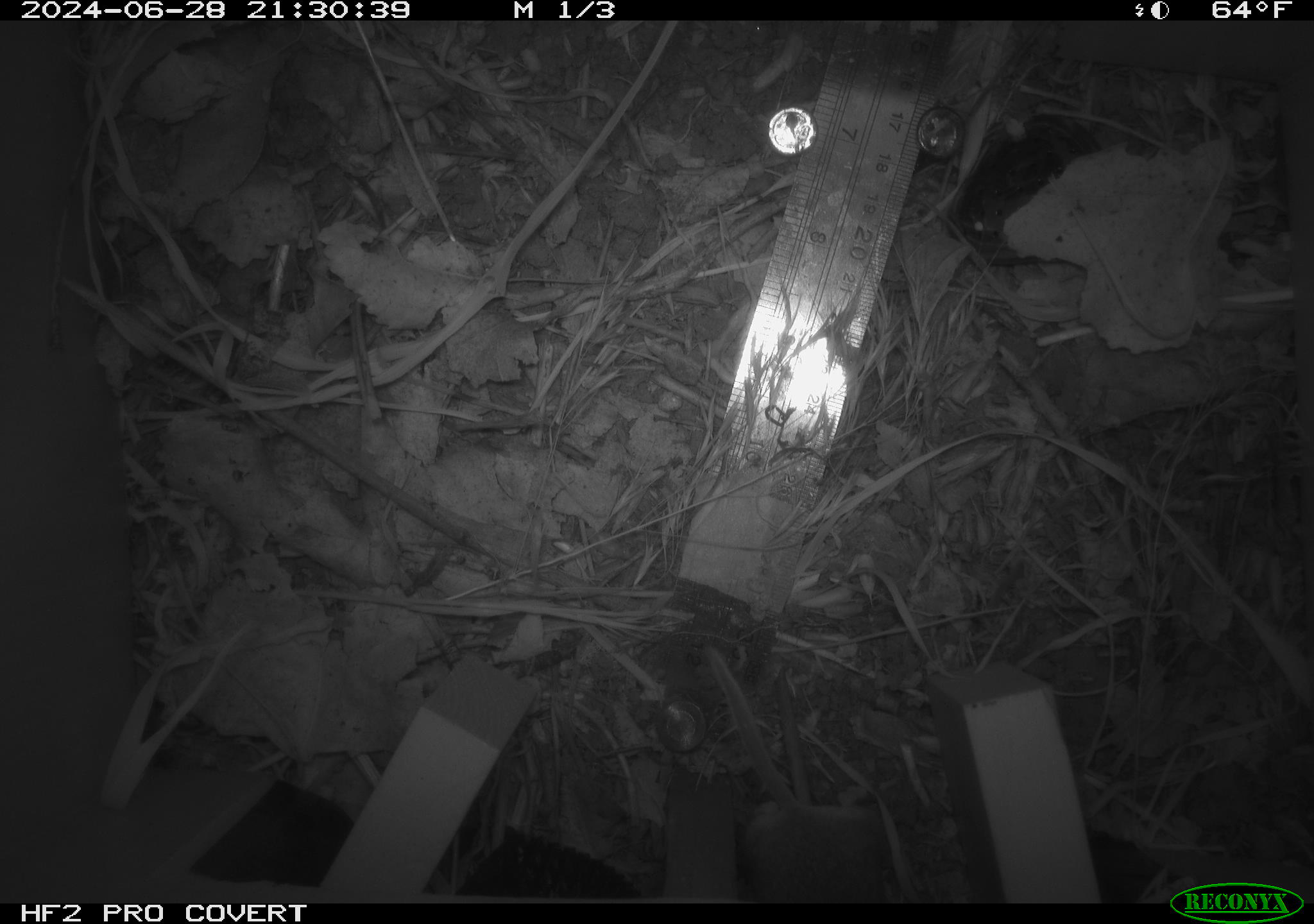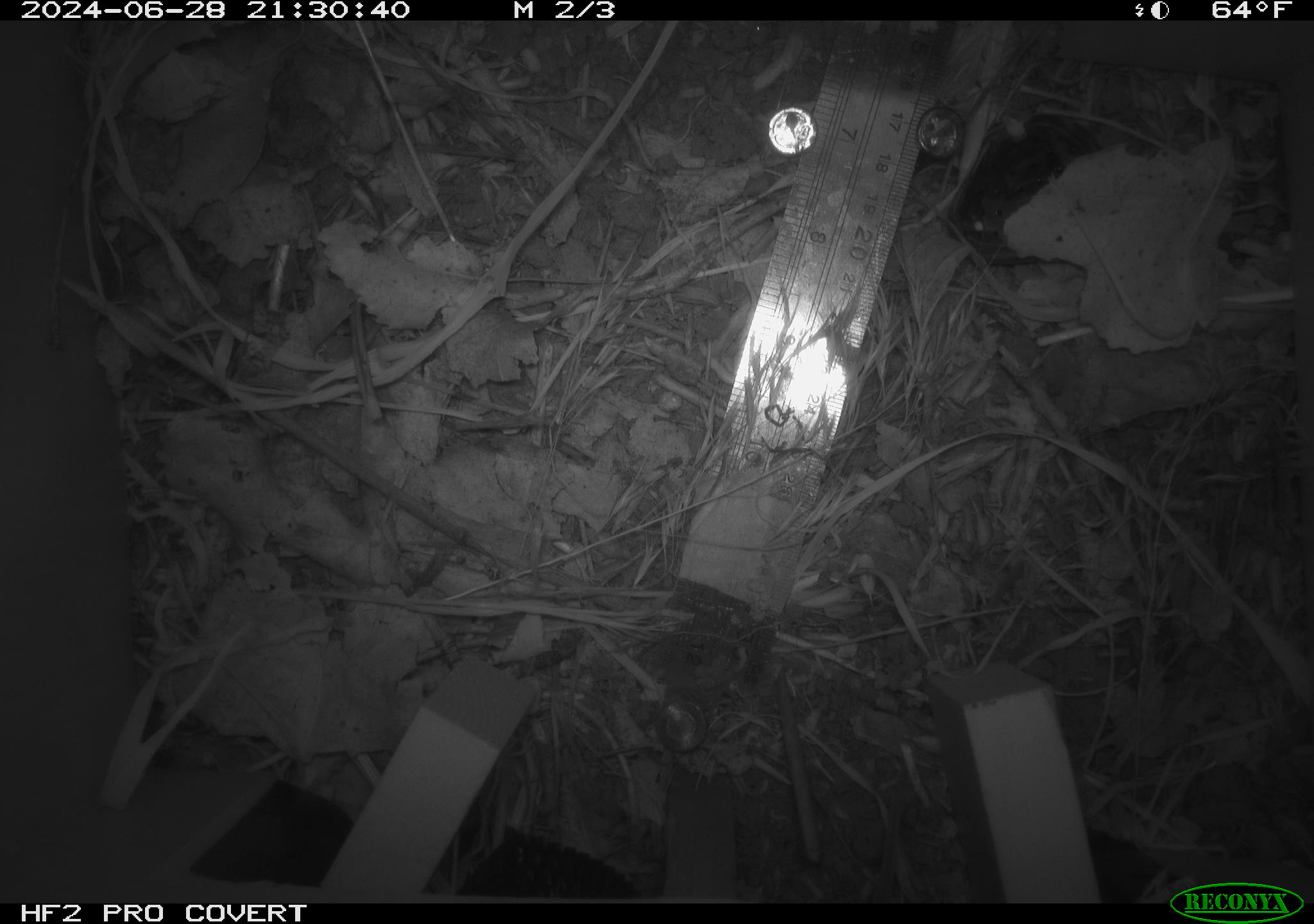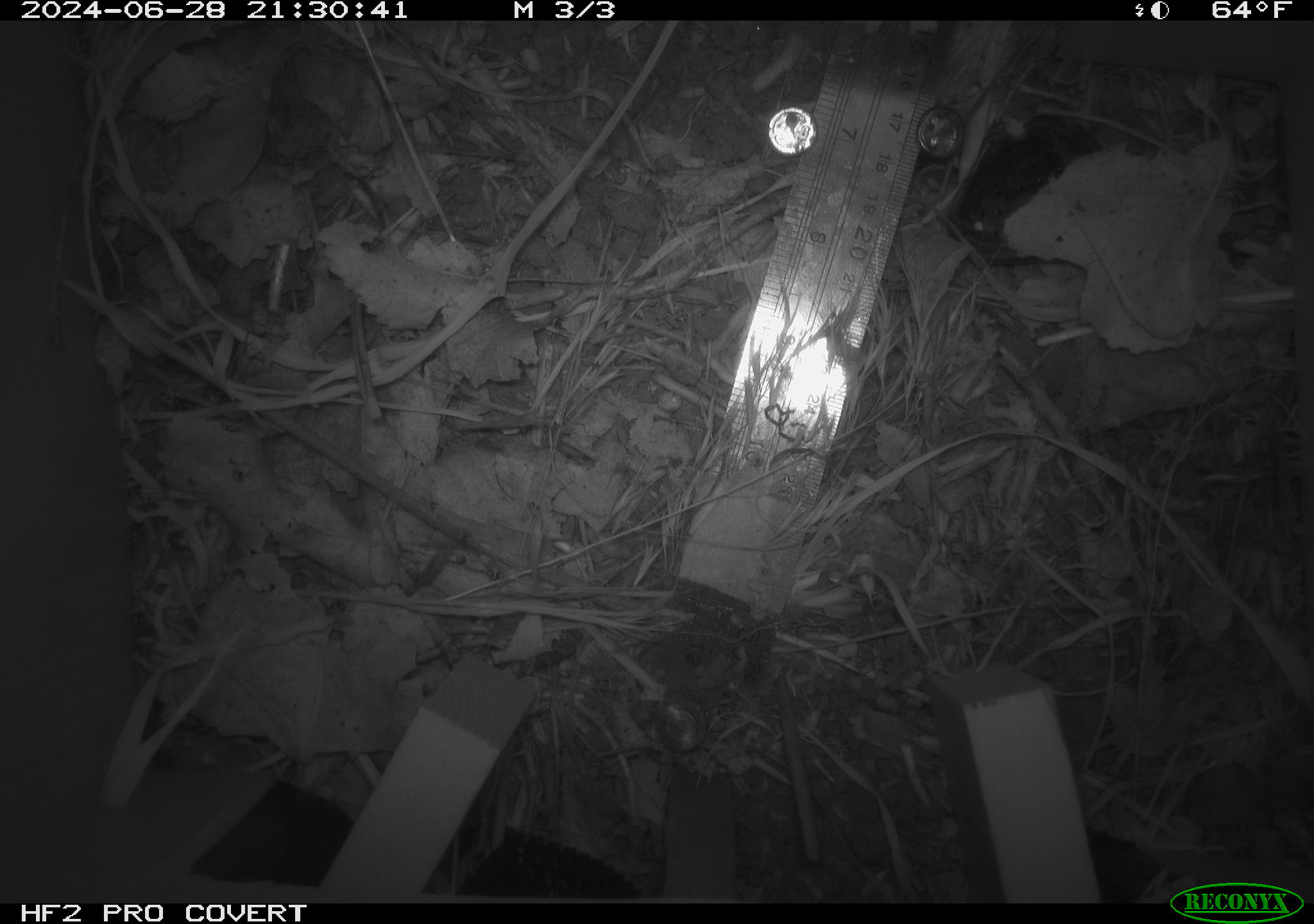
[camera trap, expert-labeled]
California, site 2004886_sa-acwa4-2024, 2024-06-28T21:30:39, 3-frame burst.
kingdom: Animalia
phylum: Chordata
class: Mammalia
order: Rodentia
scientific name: Rodentia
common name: mouse species